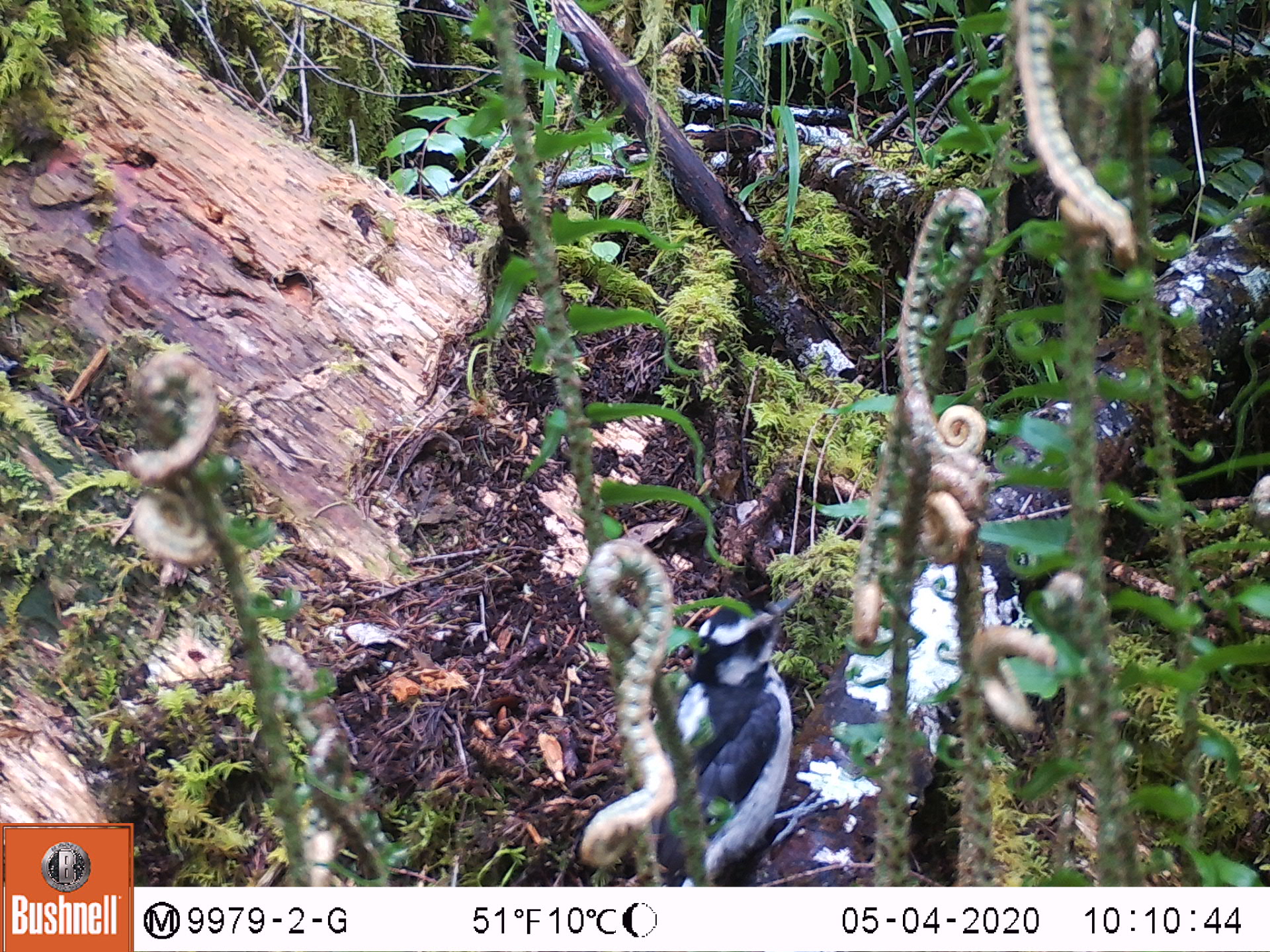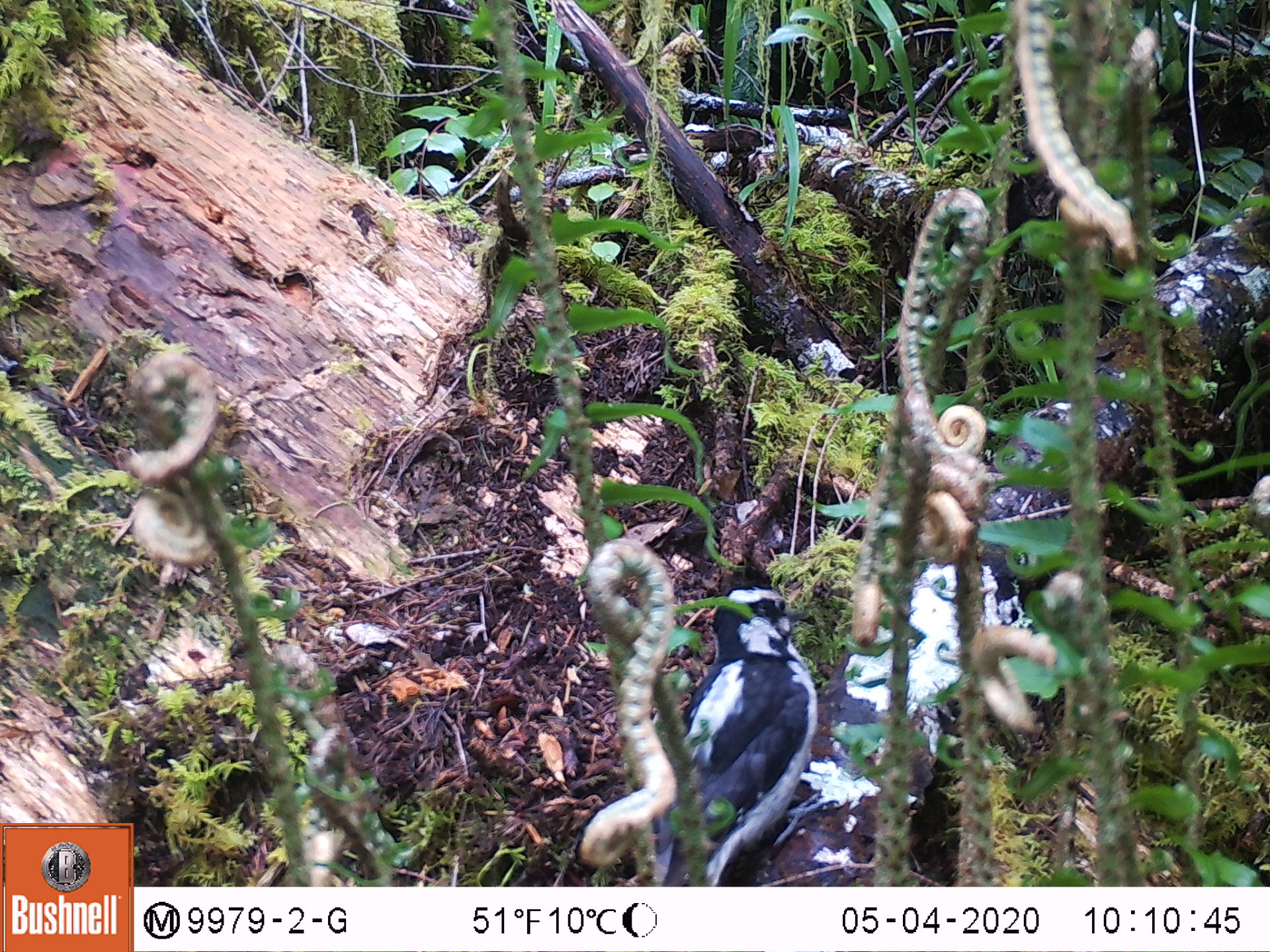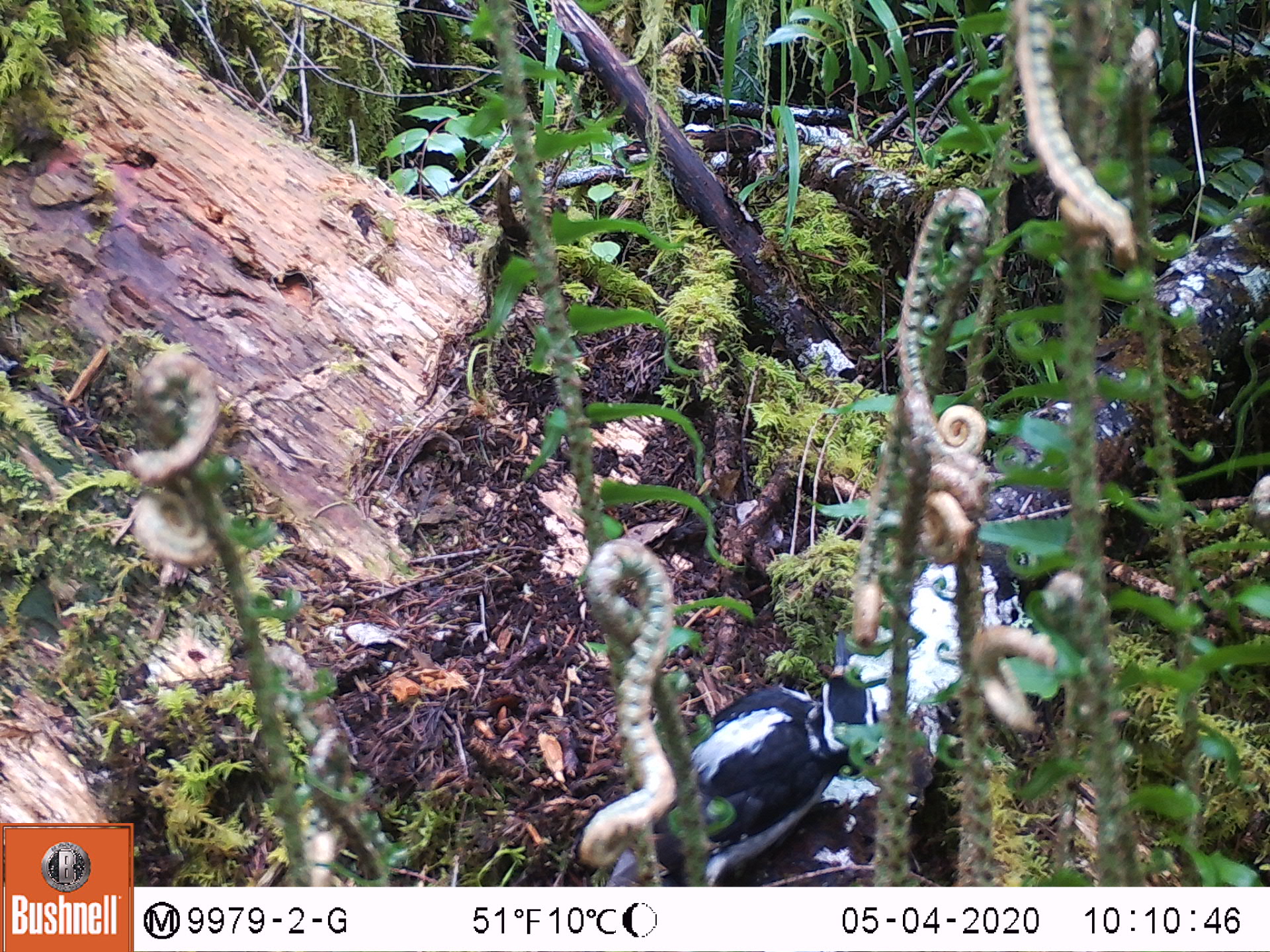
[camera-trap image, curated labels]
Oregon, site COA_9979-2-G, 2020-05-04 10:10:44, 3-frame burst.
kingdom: Animalia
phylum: Chordata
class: Aves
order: Piciformes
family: Picidae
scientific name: Picidae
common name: woodpeckers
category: picidae family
Picidae family (woodpeckers) (Picidae).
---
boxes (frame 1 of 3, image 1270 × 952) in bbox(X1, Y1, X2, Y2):
picidae family: bbox(660, 586, 808, 883)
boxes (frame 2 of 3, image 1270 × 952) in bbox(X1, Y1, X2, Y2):
picidae family: bbox(653, 586, 816, 880)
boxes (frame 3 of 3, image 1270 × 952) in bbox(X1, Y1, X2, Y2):
picidae family: bbox(624, 666, 885, 873)